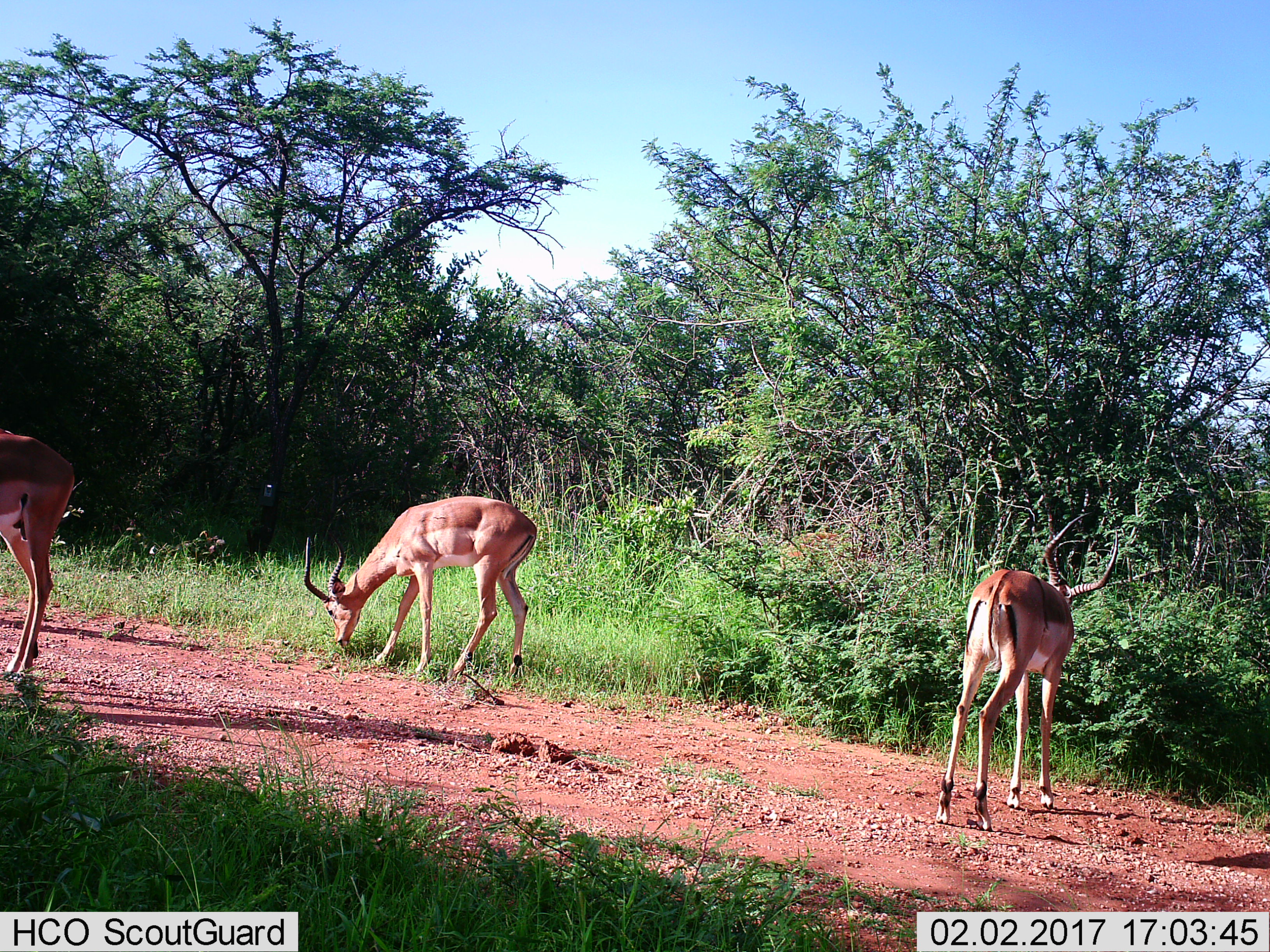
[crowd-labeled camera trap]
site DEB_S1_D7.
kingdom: Animalia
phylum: Chordata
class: Mammalia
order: Artiodactyla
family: Bovidae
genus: Aepyceros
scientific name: Aepyceros melampus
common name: impala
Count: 3.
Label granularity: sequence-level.